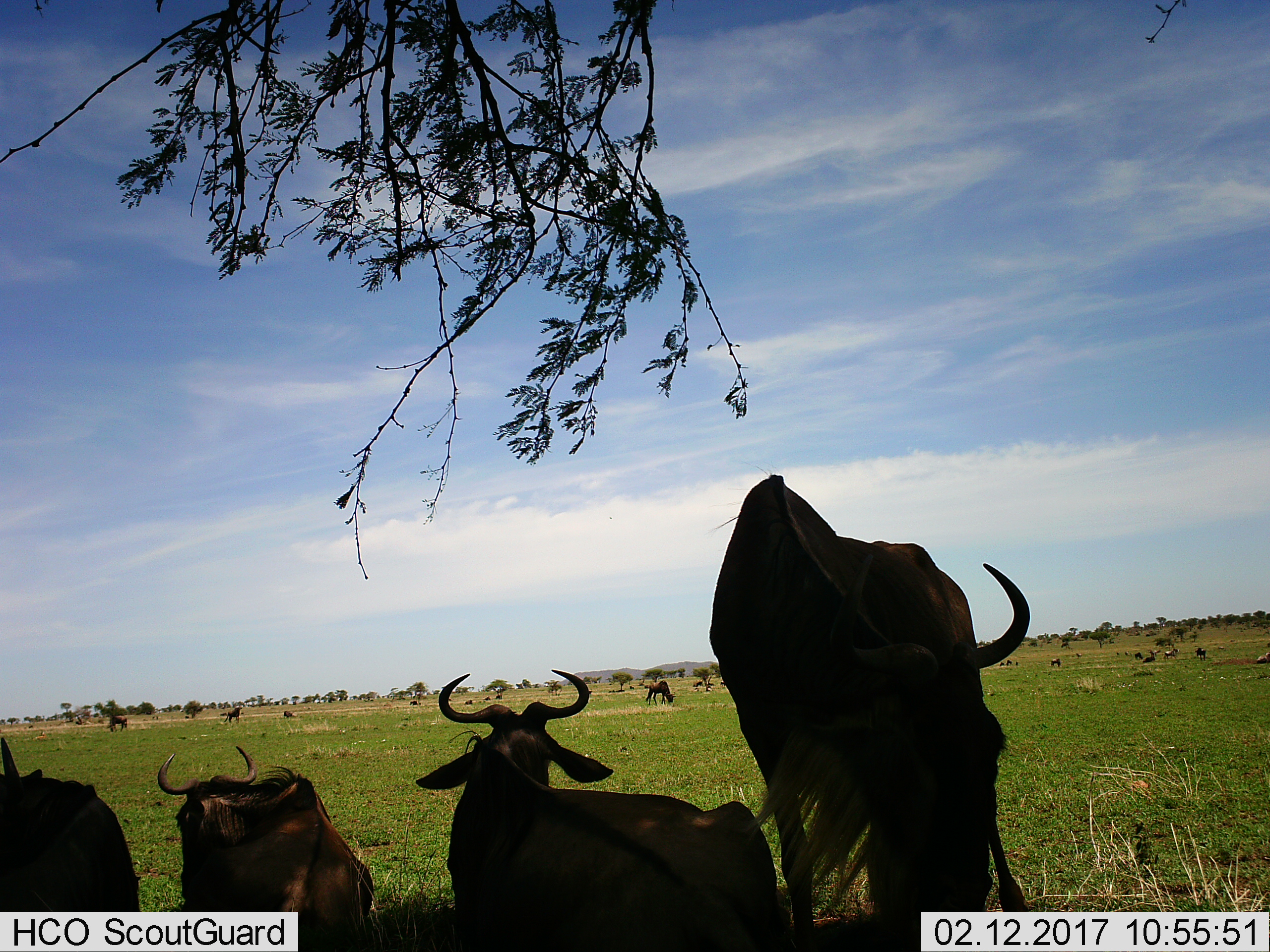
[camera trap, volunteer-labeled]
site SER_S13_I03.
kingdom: Animalia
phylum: Chordata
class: Mammalia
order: Artiodactyla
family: Bovidae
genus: Connochaetes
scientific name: Connochaetes taurinus taurinus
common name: blue wildebeest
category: wildebeestblue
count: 11-50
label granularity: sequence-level